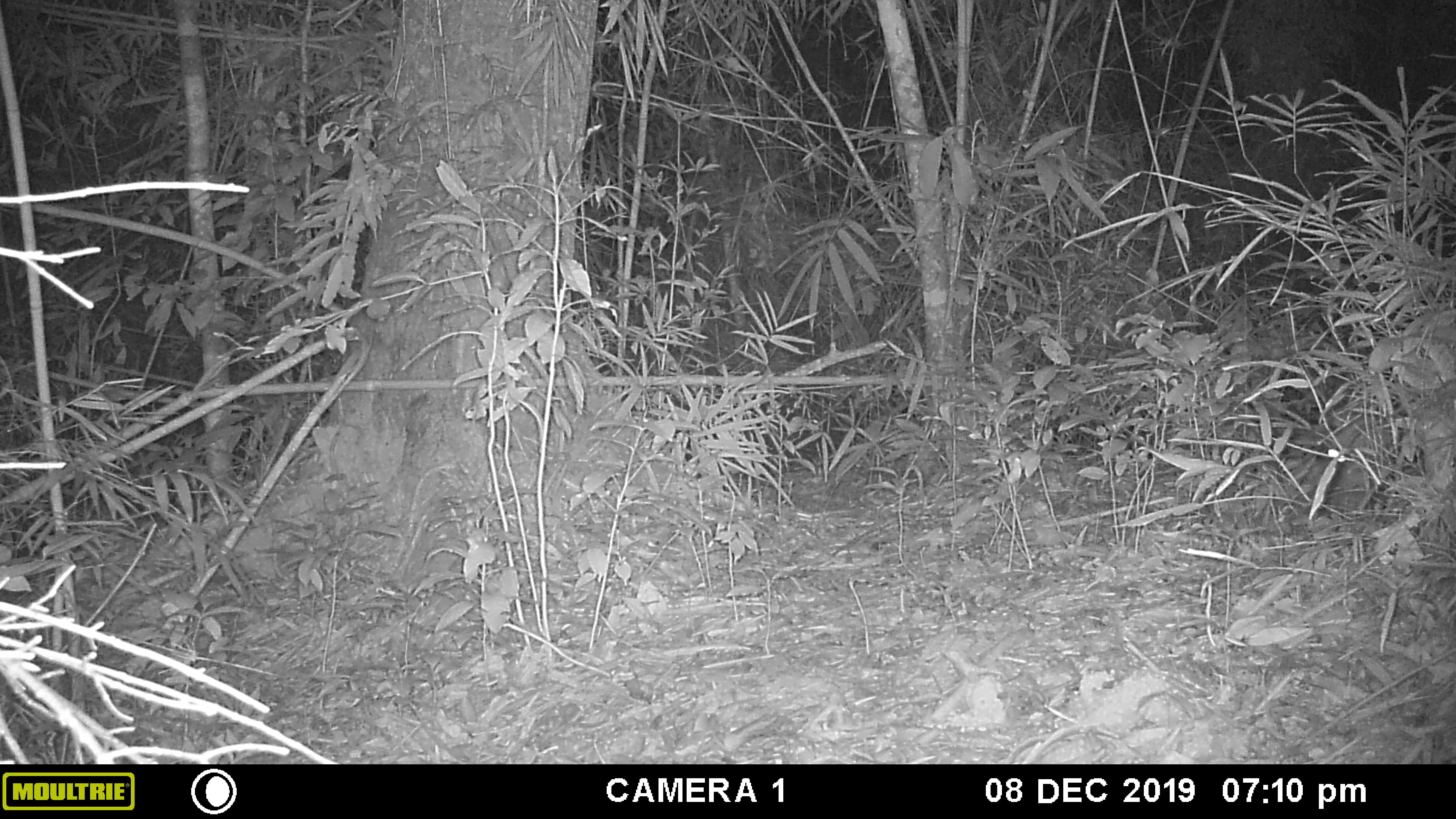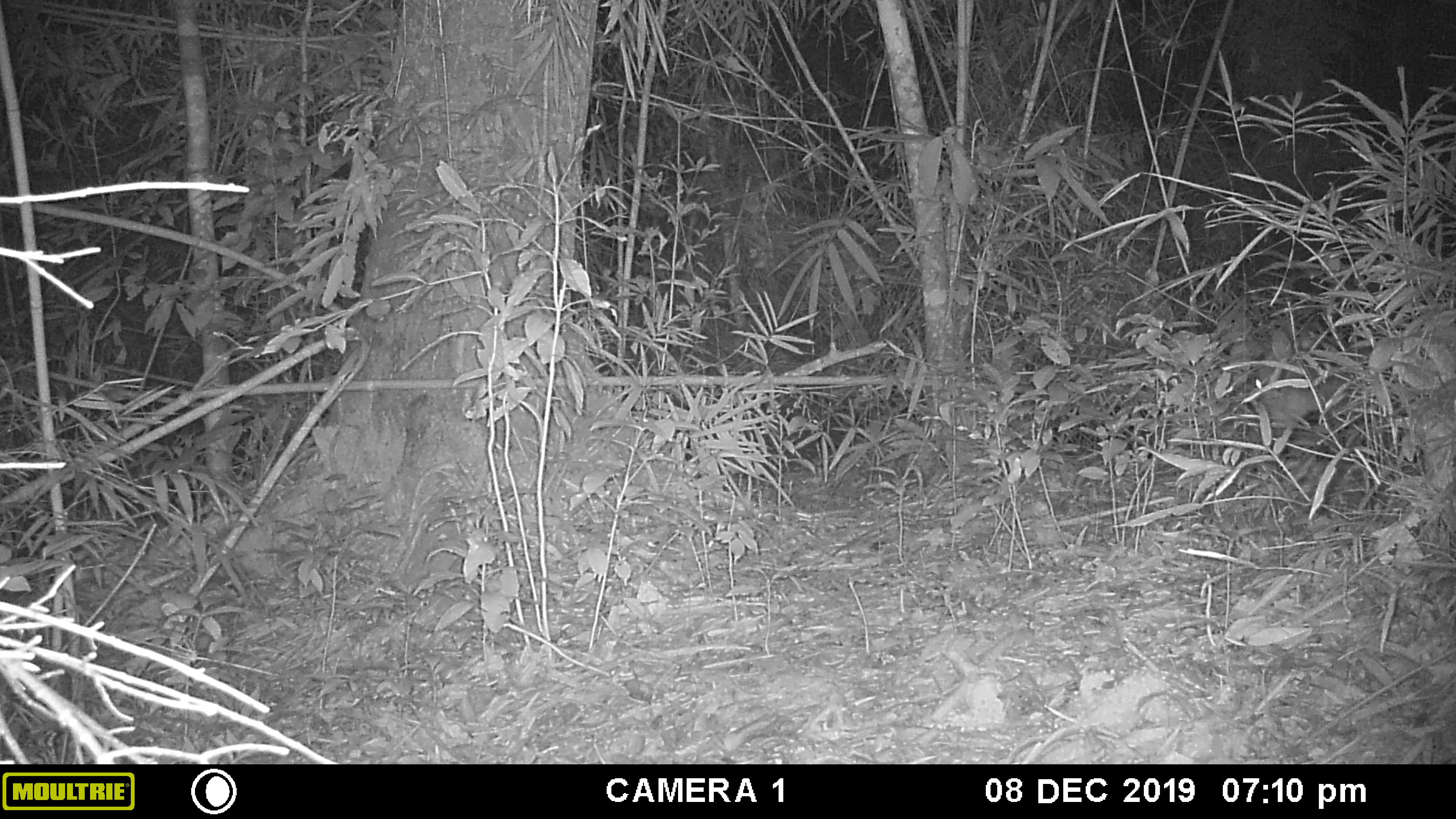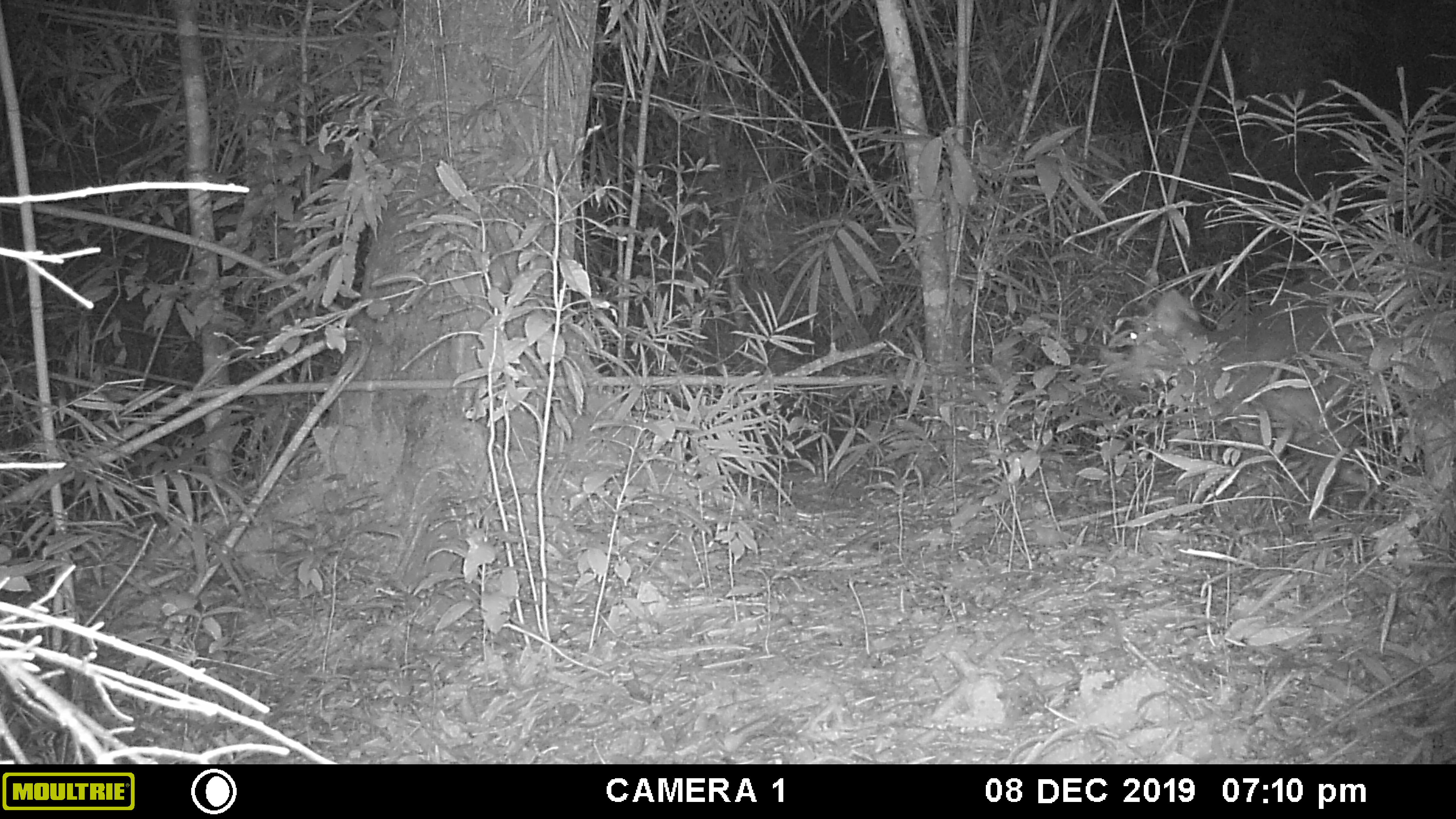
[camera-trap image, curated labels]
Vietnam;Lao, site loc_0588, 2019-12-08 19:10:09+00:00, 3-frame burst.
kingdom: Animalia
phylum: Chordata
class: Mammalia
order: Artiodactyla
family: Cervidae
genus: Muntiacus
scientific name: Muntiacus muntjak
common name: red muntjac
Red muntjac (Muntiacus muntjak). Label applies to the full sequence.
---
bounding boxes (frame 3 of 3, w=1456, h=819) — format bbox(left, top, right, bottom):
red muntjac: bbox(1111, 243, 1413, 514)